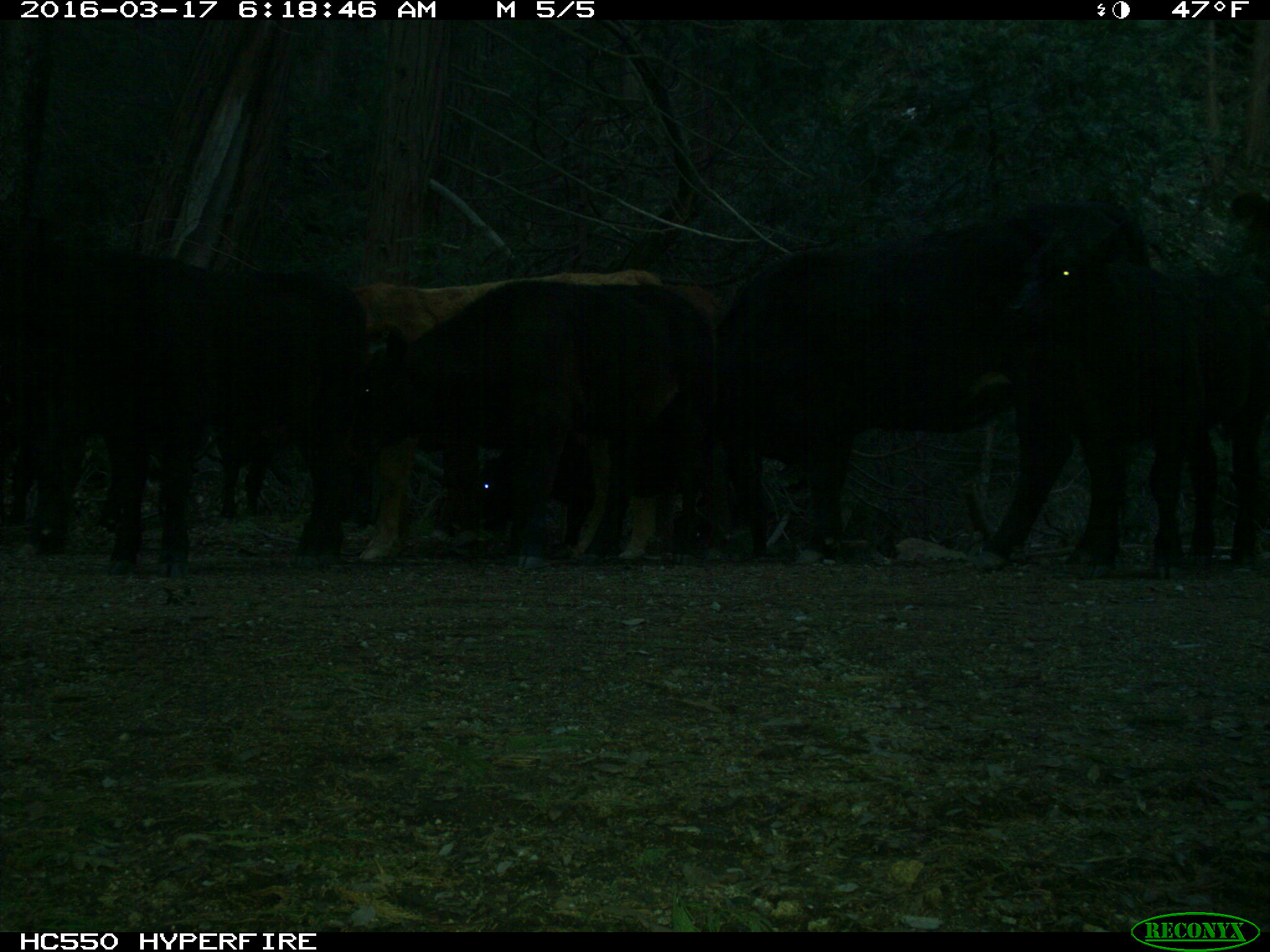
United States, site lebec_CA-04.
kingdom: Animalia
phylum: Chordata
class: Mammalia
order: Artiodactyla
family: Bovidae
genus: Bos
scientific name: Bos taurus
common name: domestic cow